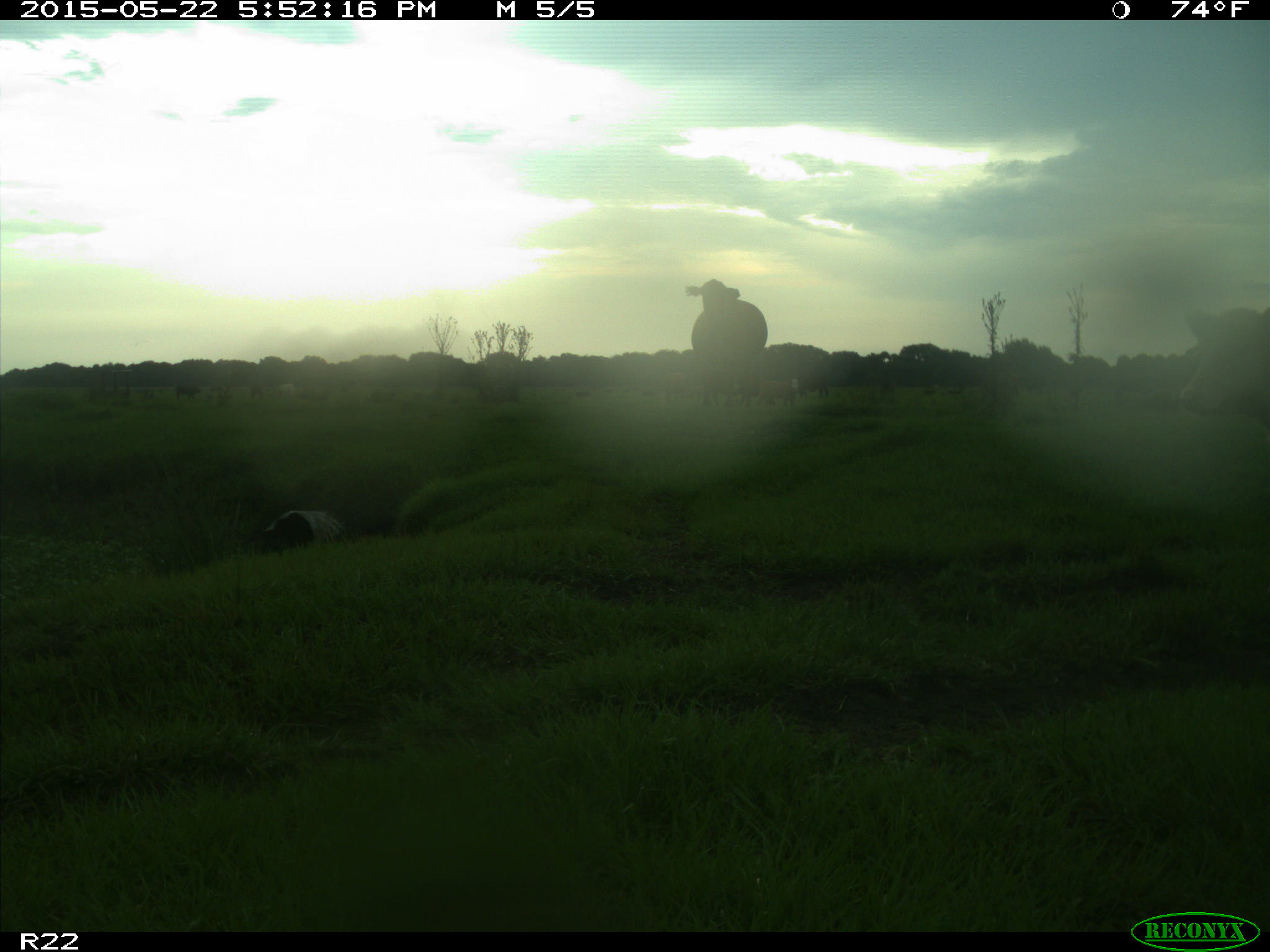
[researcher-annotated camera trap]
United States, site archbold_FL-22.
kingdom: Animalia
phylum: Chordata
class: Mammalia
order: Artiodactyla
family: Bovidae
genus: Bos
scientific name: Bos taurus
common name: domestic cow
Bos taurus (domestic cow).